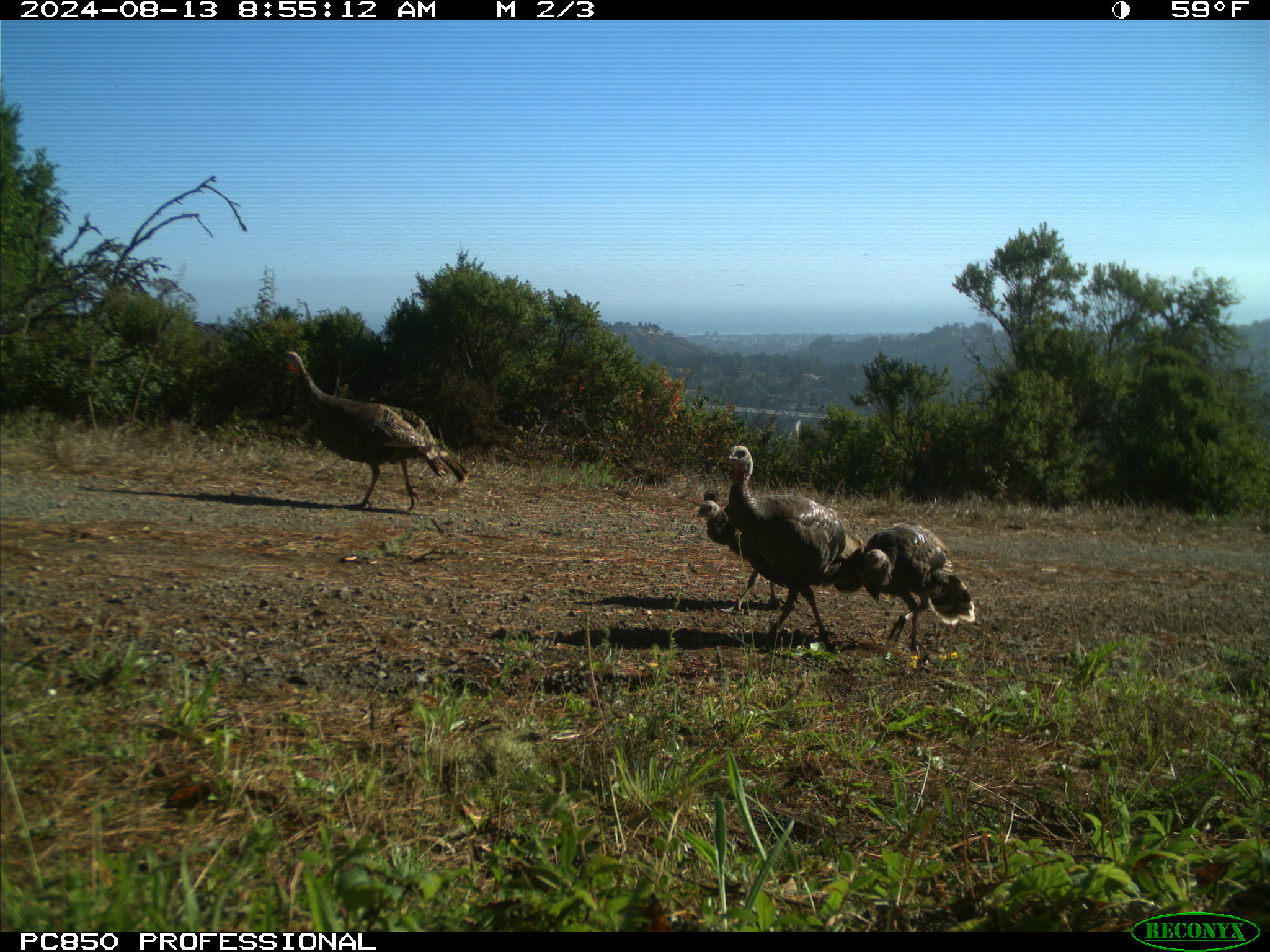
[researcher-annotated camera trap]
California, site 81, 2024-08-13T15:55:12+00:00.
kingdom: Animalia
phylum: Chordata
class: Aves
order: Galliformes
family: Phasianidae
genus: Meleagris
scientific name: Meleagris gallopavo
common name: turkey